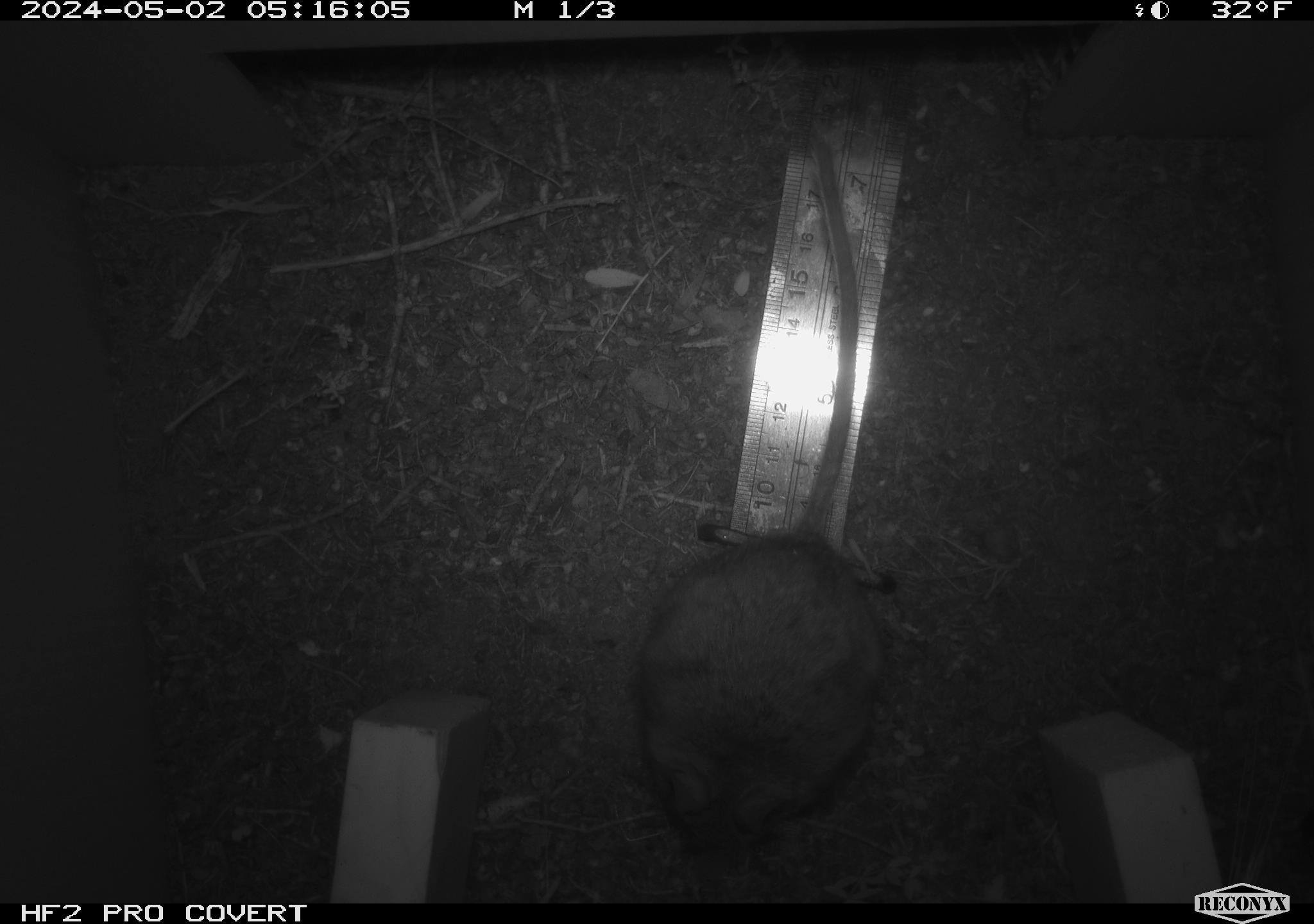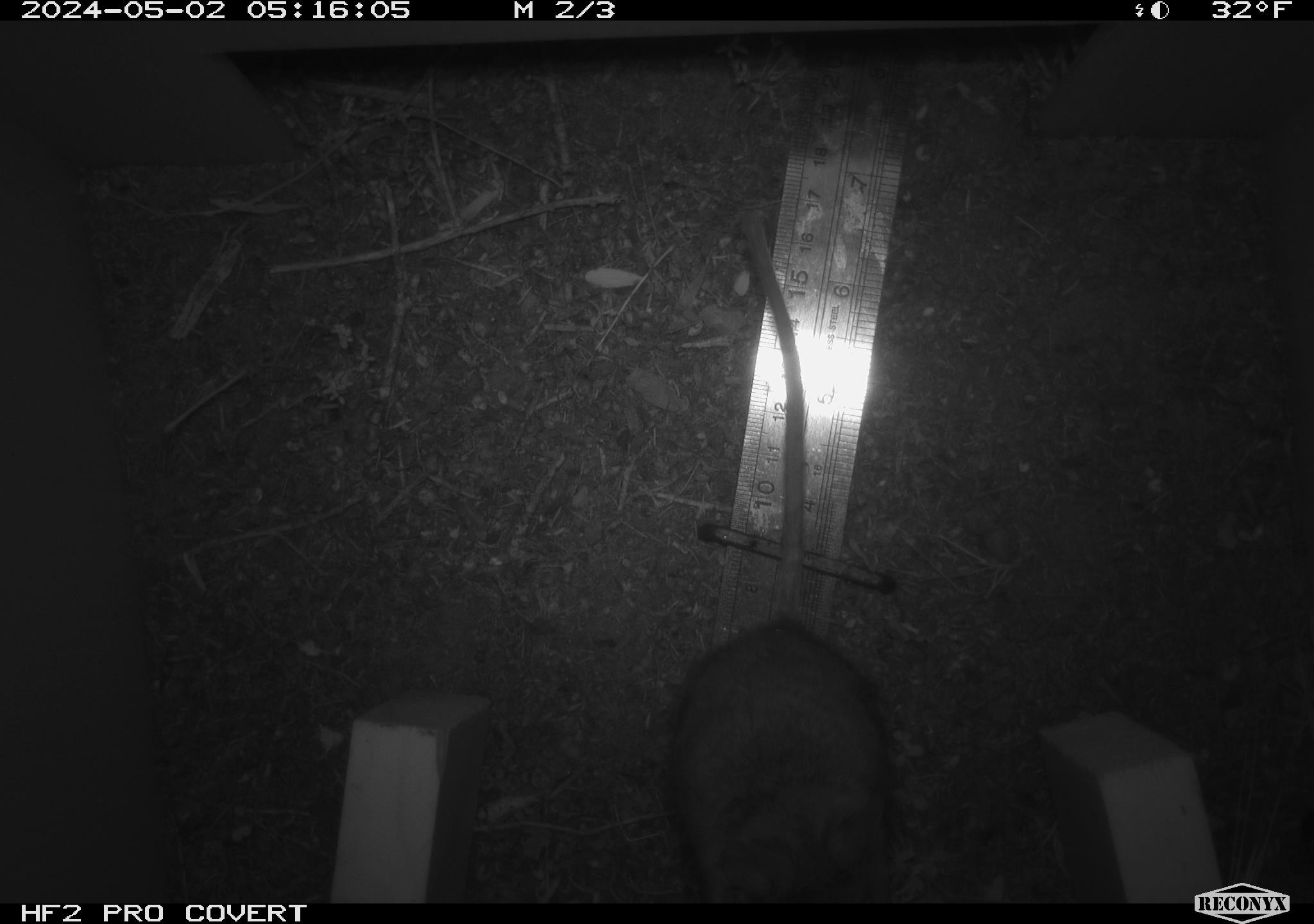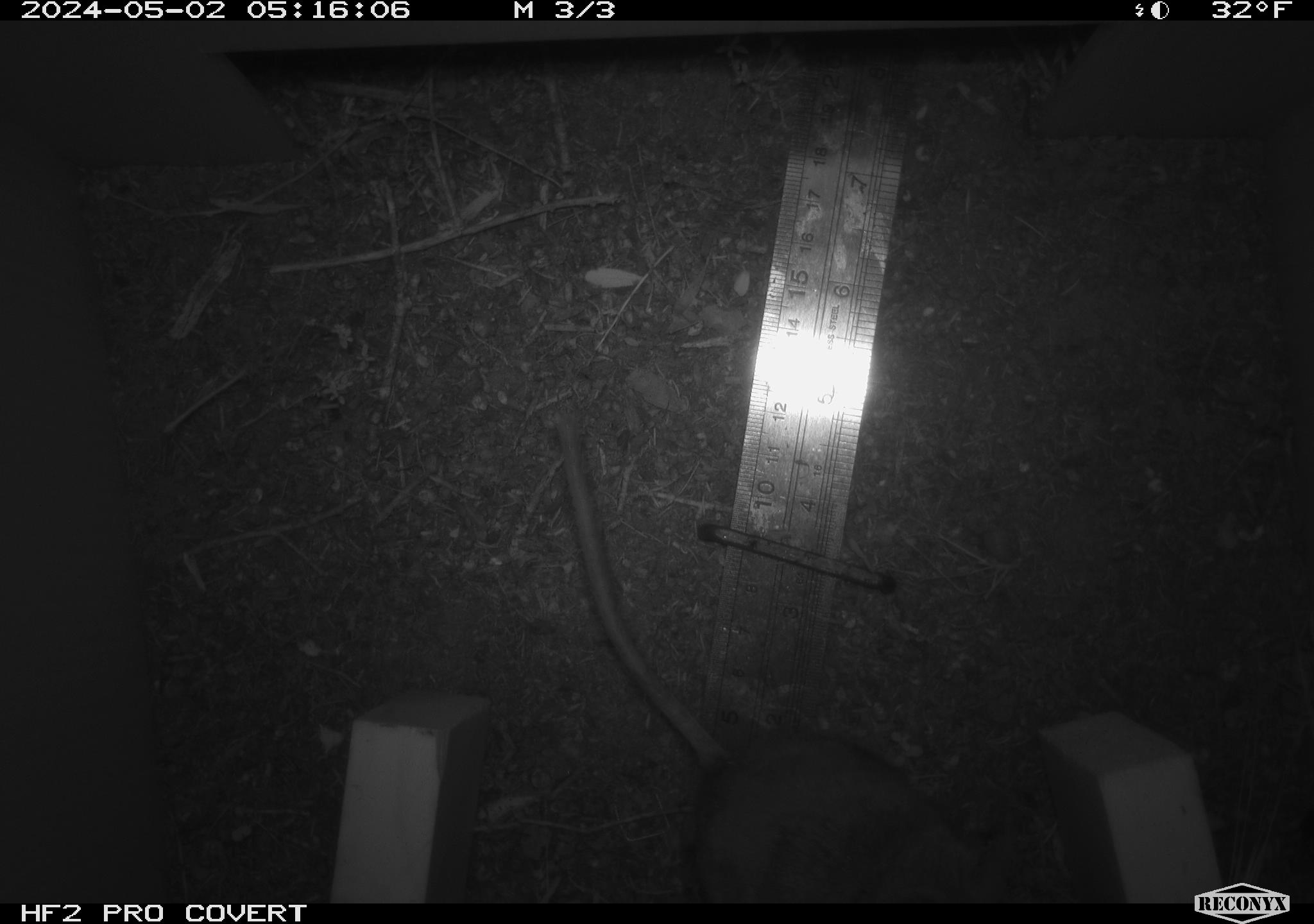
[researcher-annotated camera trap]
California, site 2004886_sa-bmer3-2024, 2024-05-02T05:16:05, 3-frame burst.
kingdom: Animalia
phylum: Chordata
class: Mammalia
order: Rodentia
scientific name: Rodentia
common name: mouse species